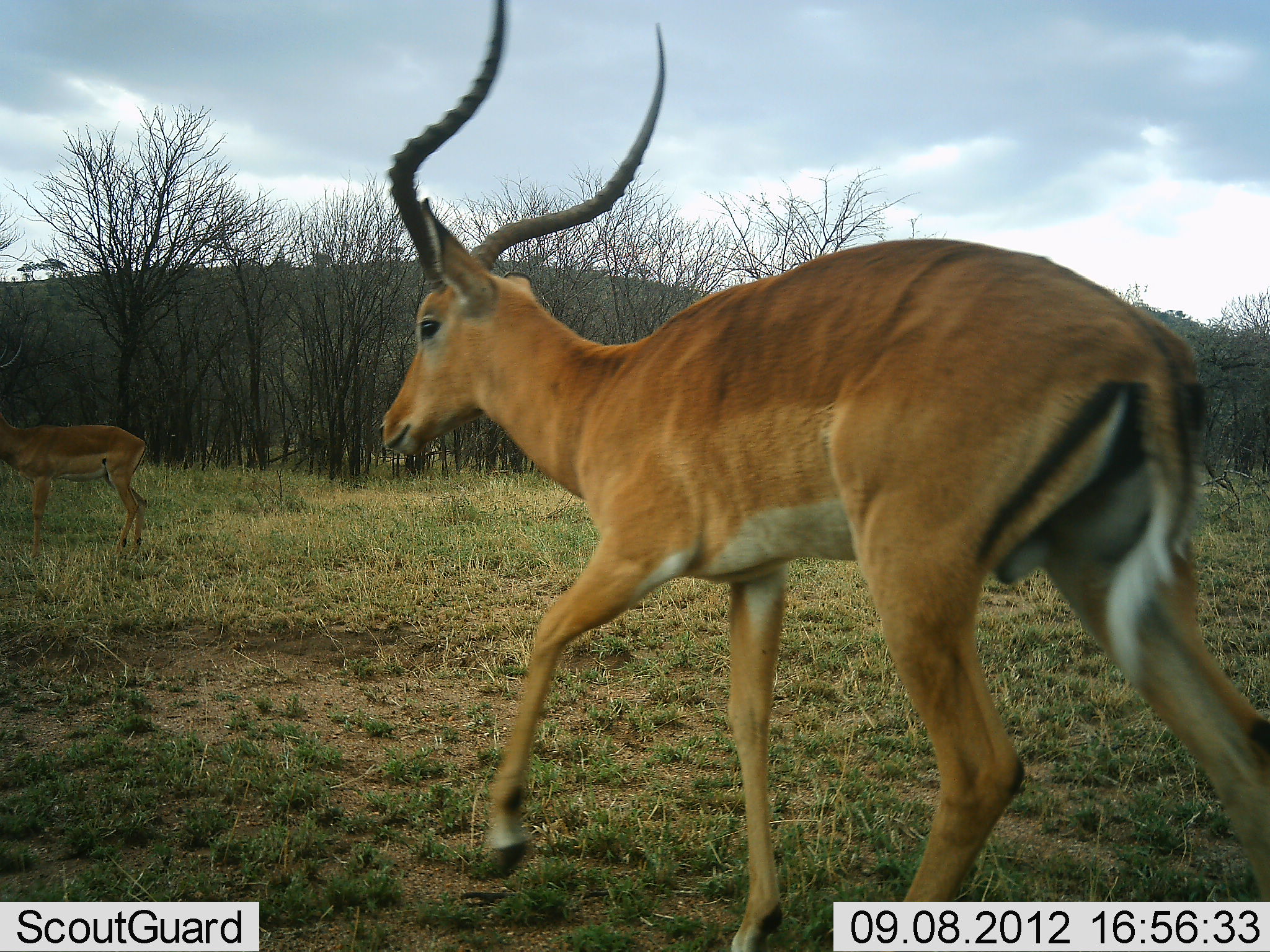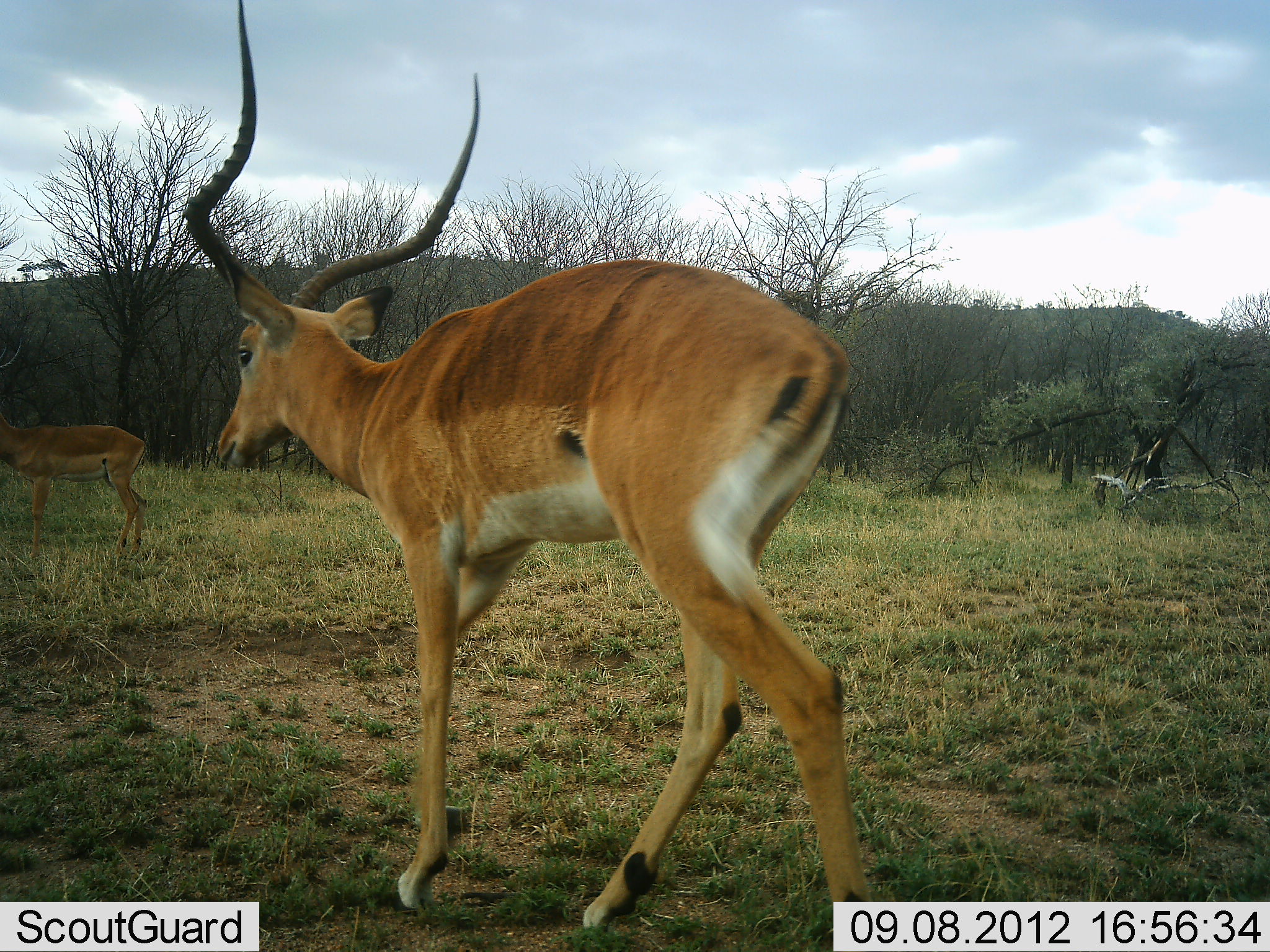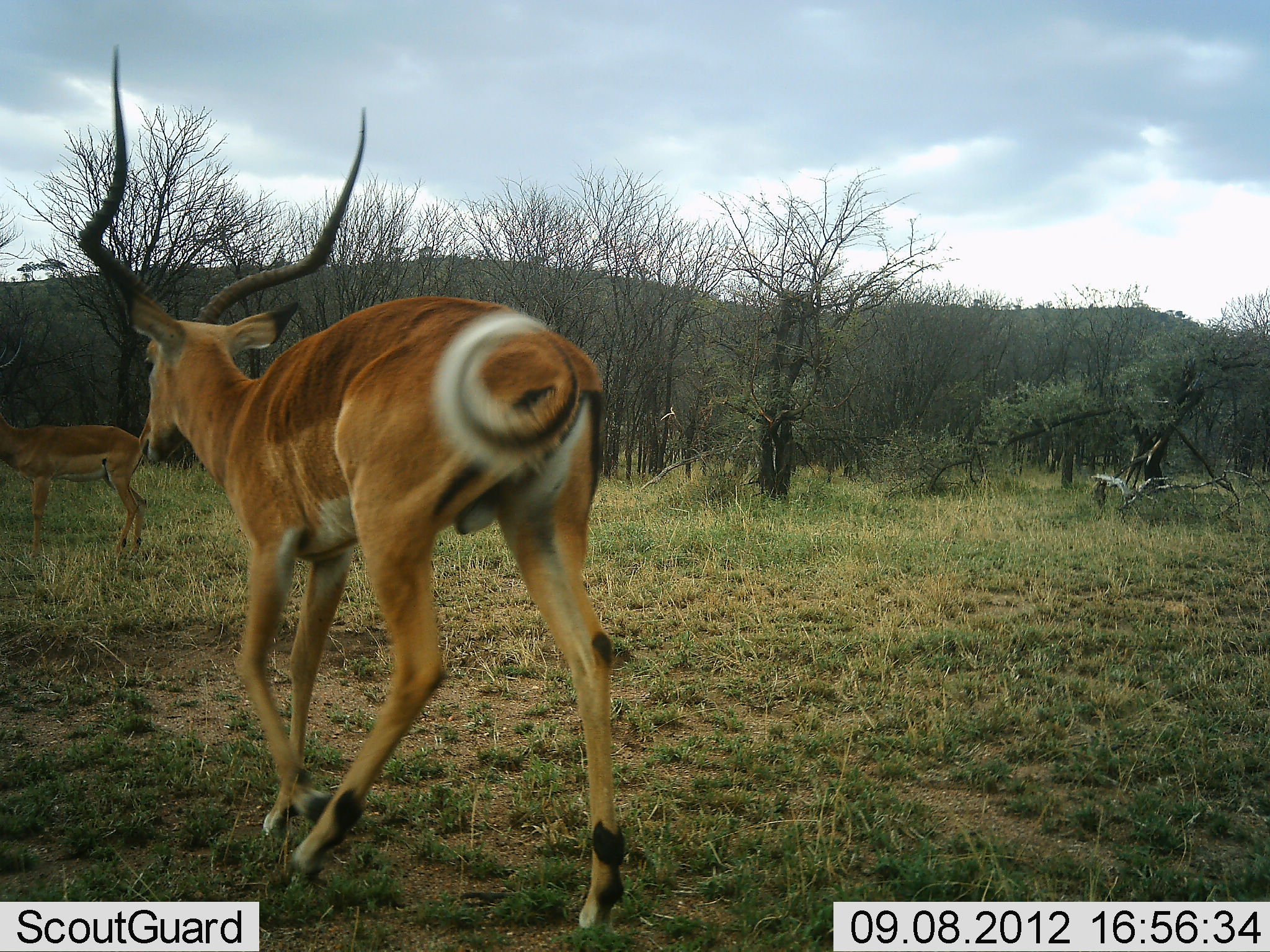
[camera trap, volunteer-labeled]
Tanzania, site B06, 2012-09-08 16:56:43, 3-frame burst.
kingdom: Animalia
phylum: Chordata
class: Mammalia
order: Artiodactyla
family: Bovidae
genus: Aepyceros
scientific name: Aepyceros melampus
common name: impala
Impala (Aepyceros melampus), count 2. Behavior (volunteer vote fractions): standing 50%, resting 0%, moving 100%, interacting 0%. Young present (vote fraction): 0%. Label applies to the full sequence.